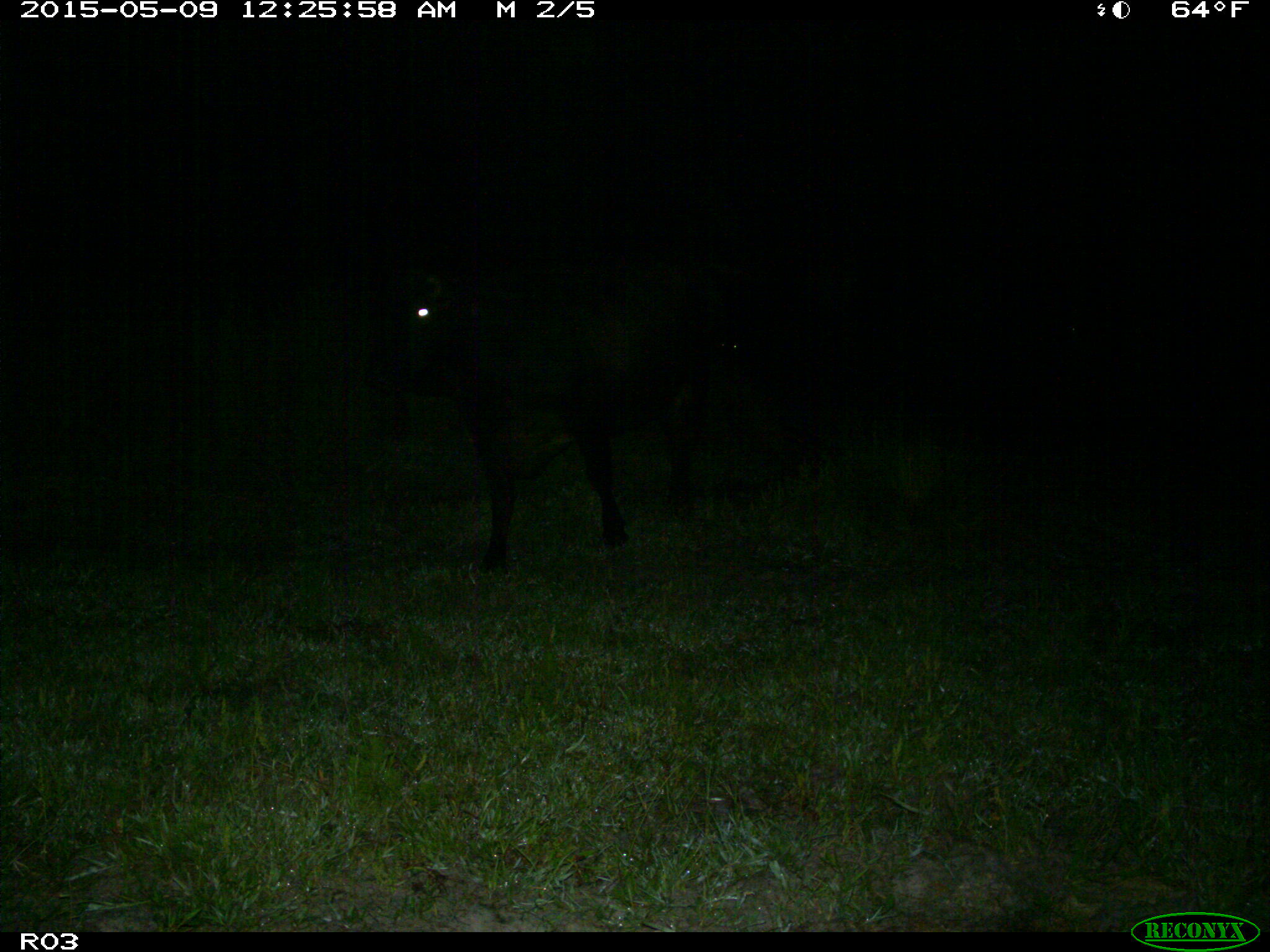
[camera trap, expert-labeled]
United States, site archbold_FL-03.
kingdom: Animalia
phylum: Chordata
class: Mammalia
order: Artiodactyla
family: Bovidae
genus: Bos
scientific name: Bos taurus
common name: domestic cow